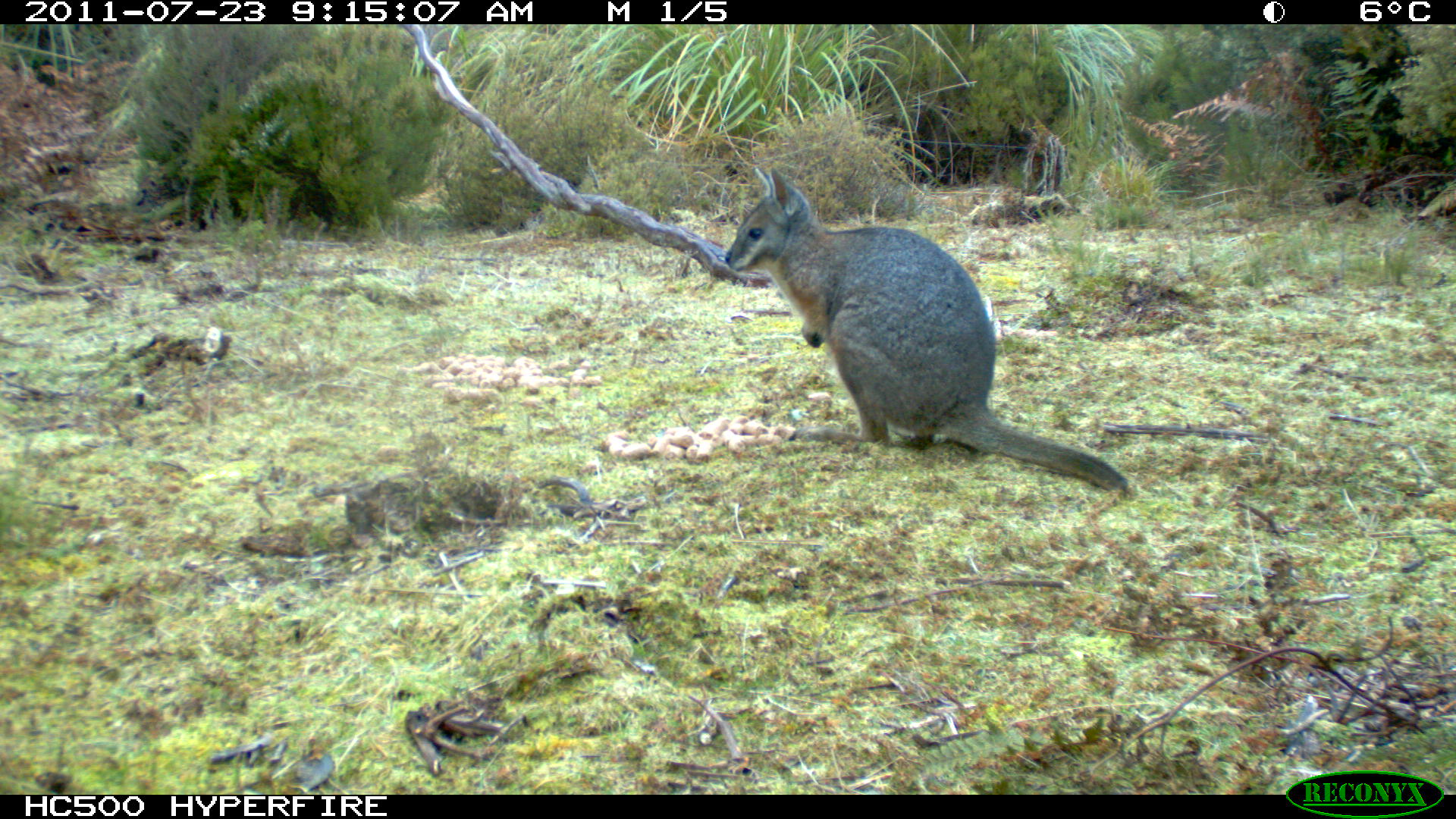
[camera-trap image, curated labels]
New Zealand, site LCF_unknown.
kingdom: Animalia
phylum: Chordata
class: Mammalia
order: Diprotodontia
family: Macropodidae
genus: Notamacropus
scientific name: Notamacropus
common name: wallaby